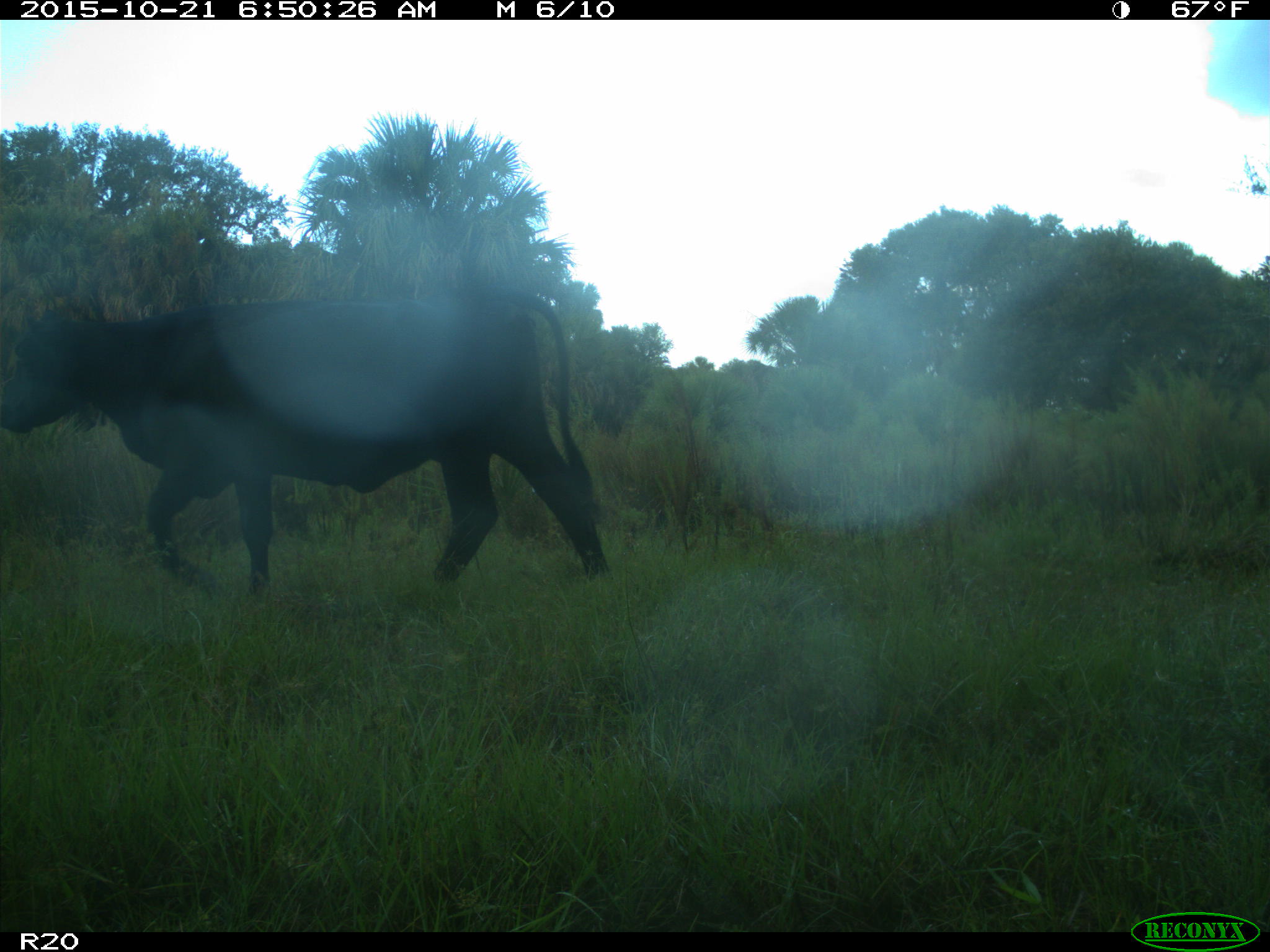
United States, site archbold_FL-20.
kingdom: Animalia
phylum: Chordata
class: Mammalia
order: Artiodactyla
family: Bovidae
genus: Bos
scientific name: Bos taurus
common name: domestic cow